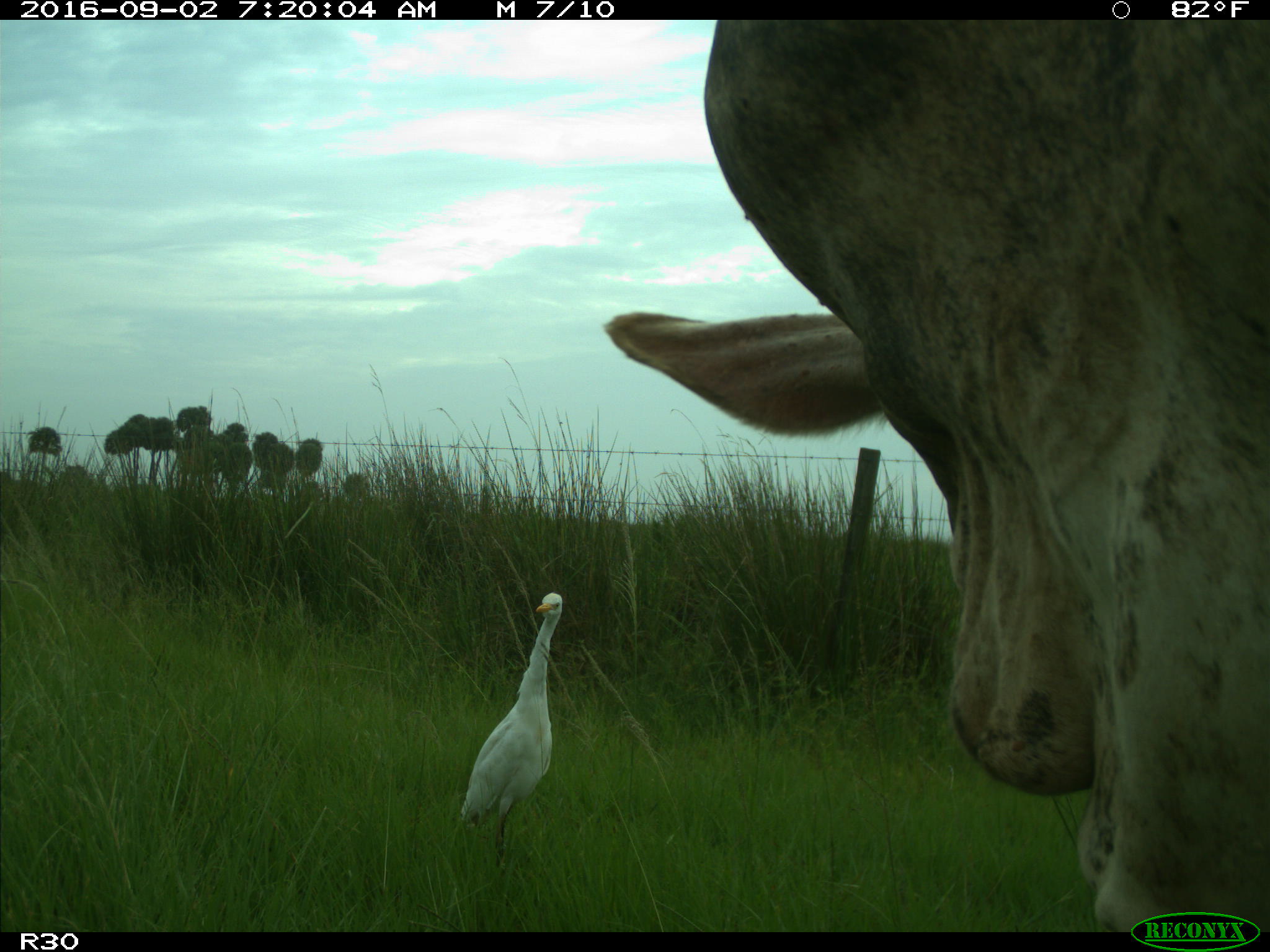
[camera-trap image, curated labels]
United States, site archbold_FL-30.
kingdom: Animalia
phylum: Chordata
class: Mammalia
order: Artiodactyla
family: Bovidae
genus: Bos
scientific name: Bos taurus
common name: domestic cow